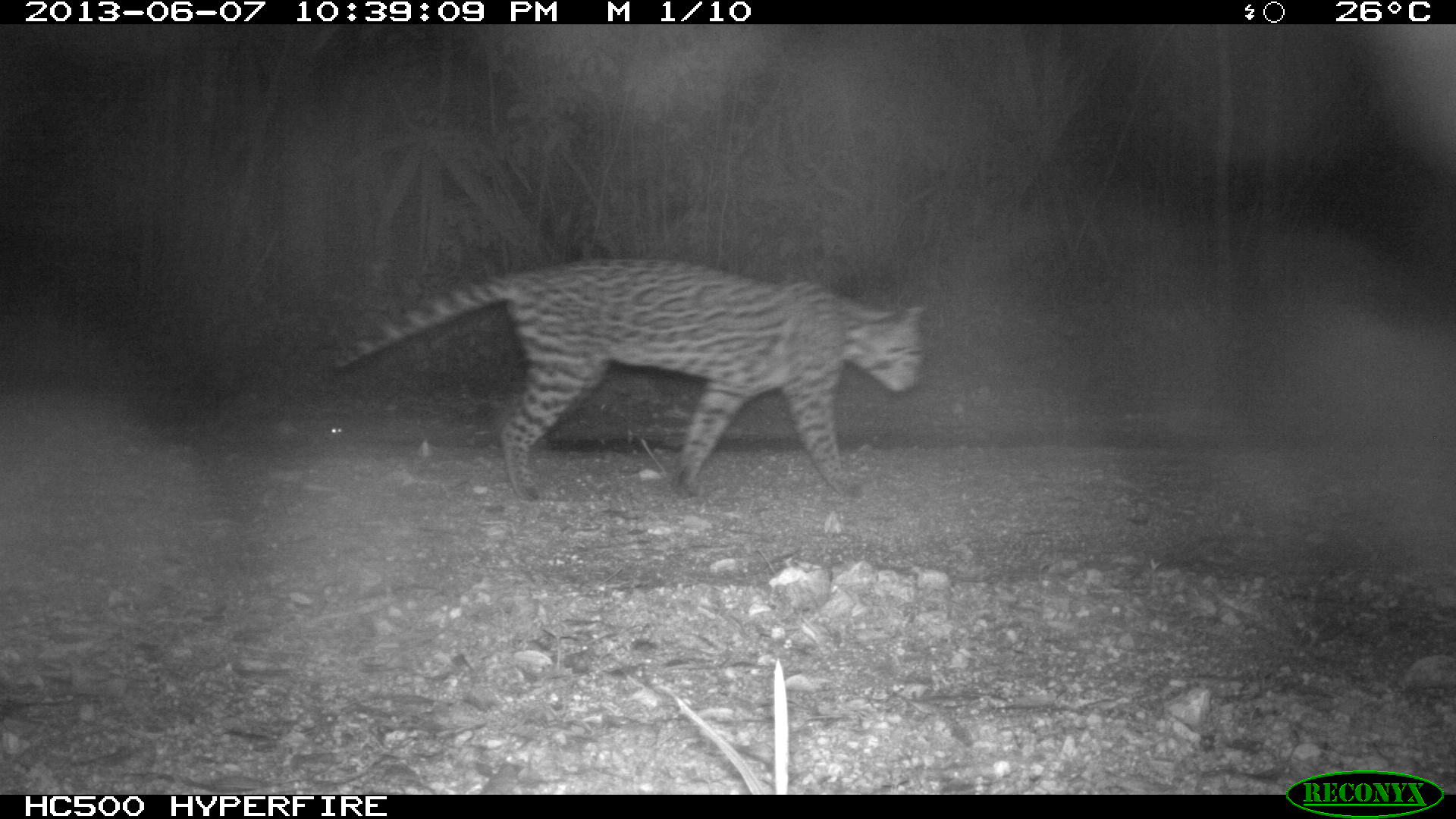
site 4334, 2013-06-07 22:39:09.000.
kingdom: Animalia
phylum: Chordata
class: Mammalia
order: Carnivora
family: Felidae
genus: Leopardus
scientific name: Leopardus pardalis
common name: ocelot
Leopardus pardalis (ocelot), count 1.